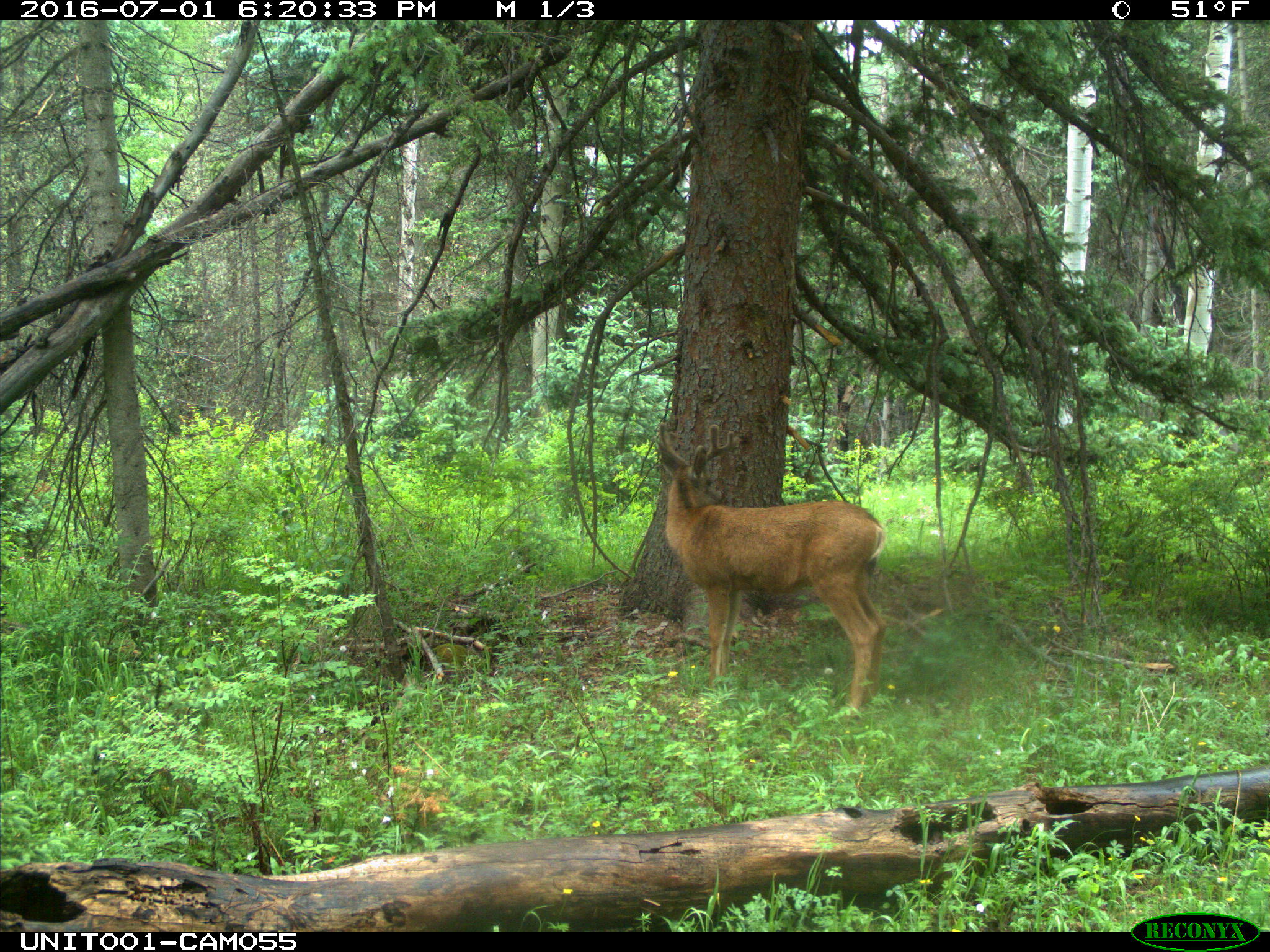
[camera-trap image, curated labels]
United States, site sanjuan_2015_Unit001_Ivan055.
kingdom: Animalia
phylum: Chordata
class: Mammalia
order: Artiodactyla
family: Cervidae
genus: Odocoileus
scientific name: Odocoileus hemionus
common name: mule deer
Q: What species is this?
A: Odocoileus hemionus (mule deer).